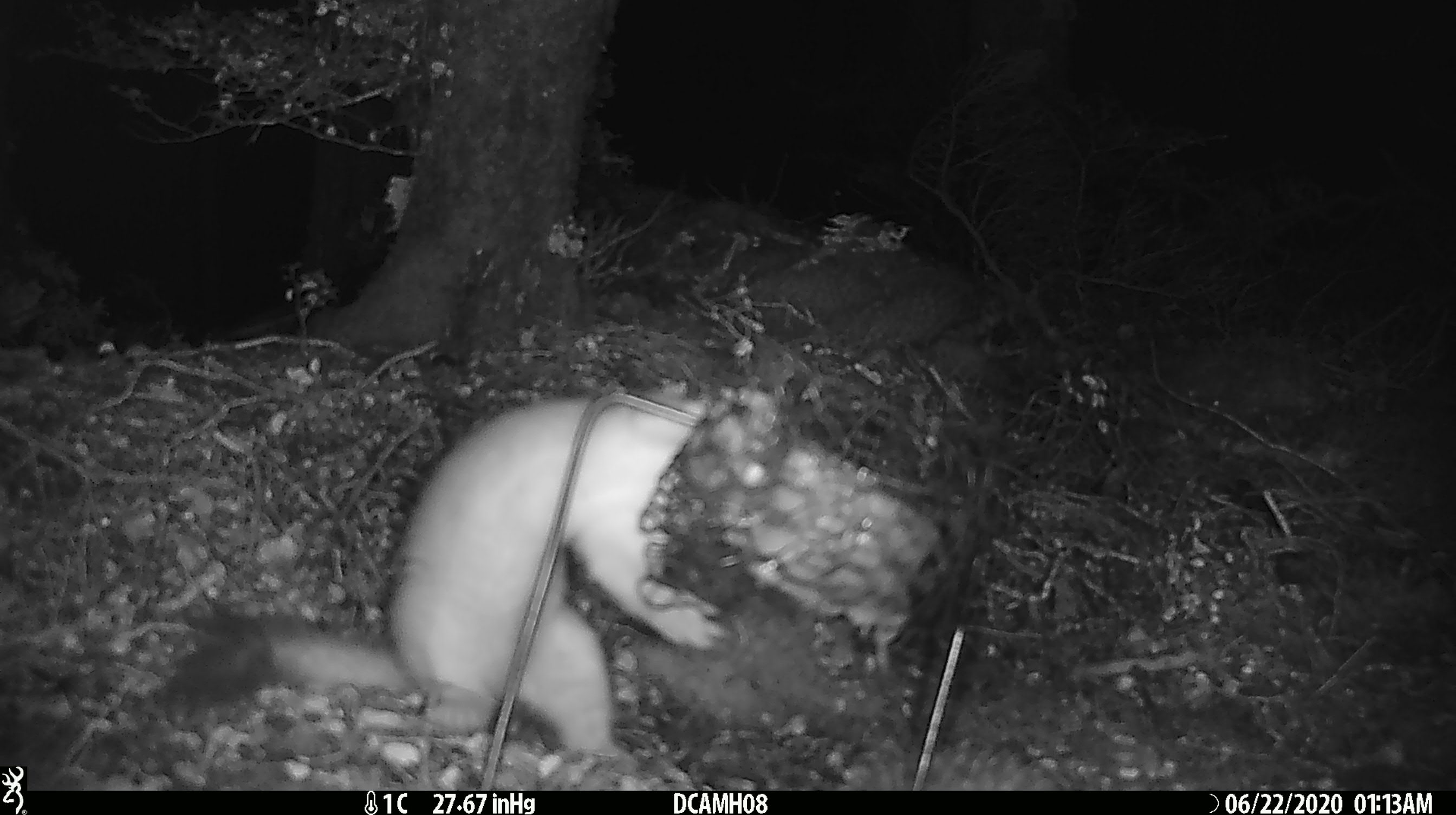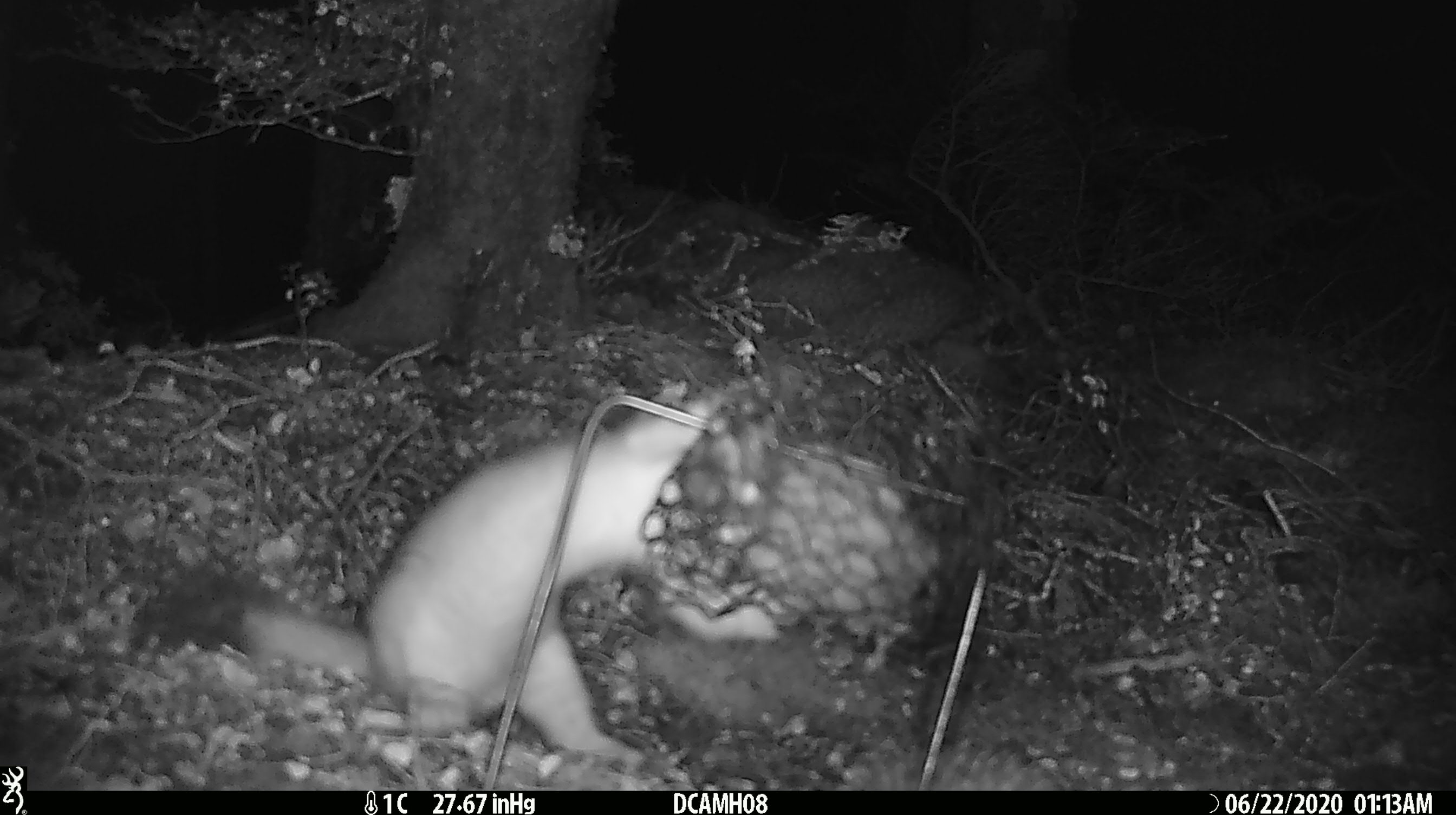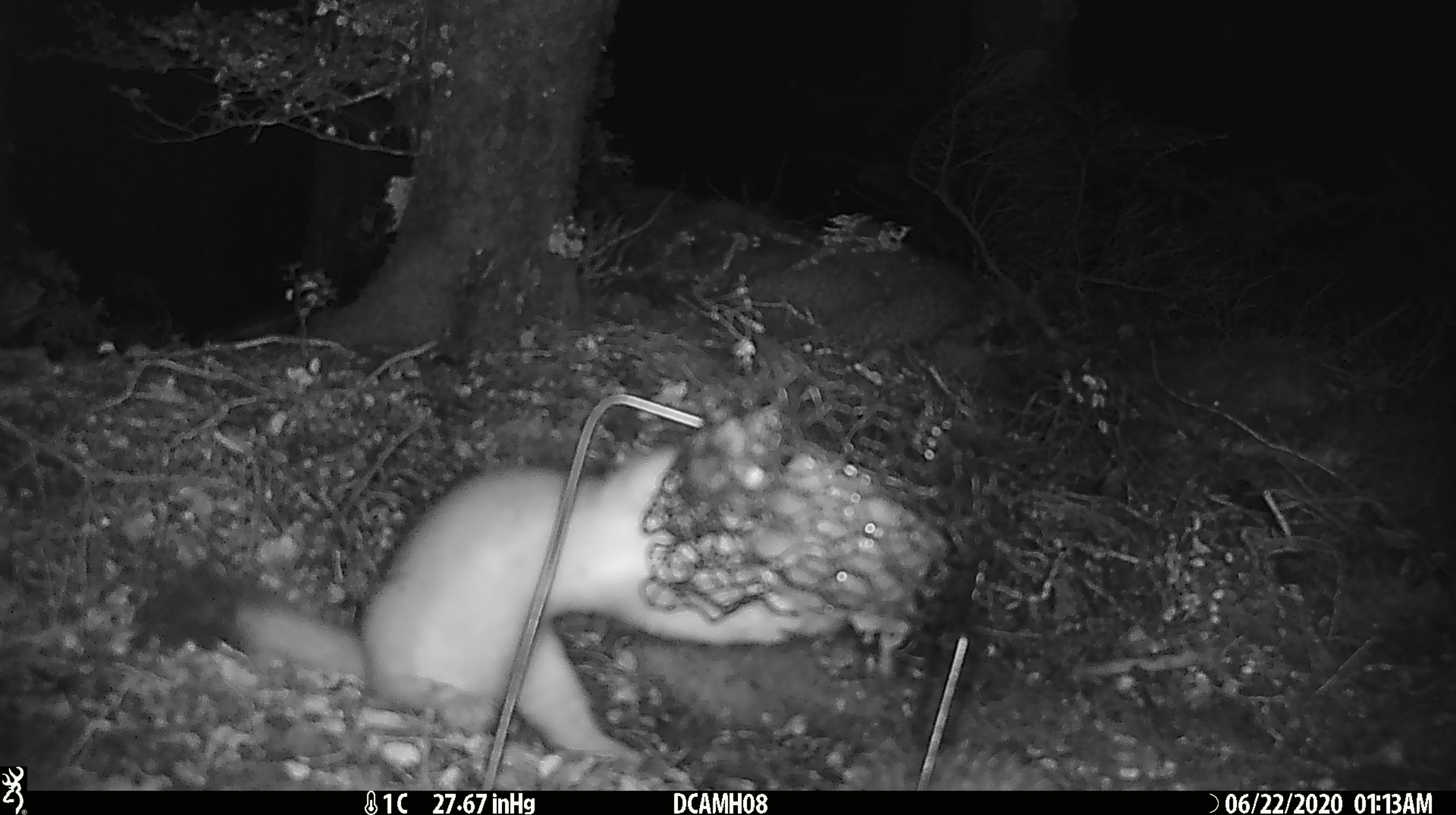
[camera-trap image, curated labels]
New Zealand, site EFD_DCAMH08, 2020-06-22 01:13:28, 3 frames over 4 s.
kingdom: Animalia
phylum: Chordata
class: Mammalia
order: Carnivora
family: Mustelidae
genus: Mustela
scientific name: Mustela erminea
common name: stoat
Stoat (Mustela erminea).